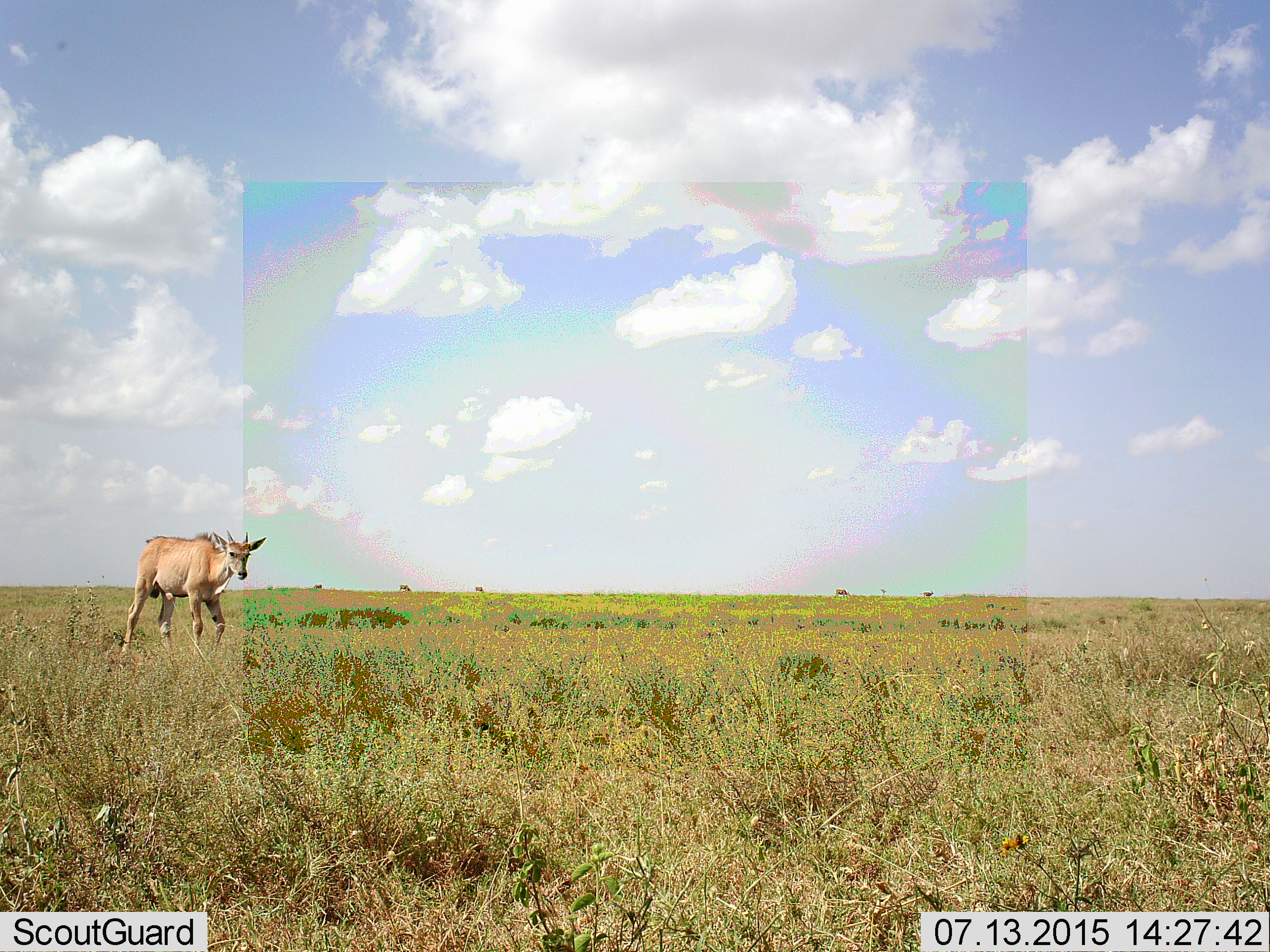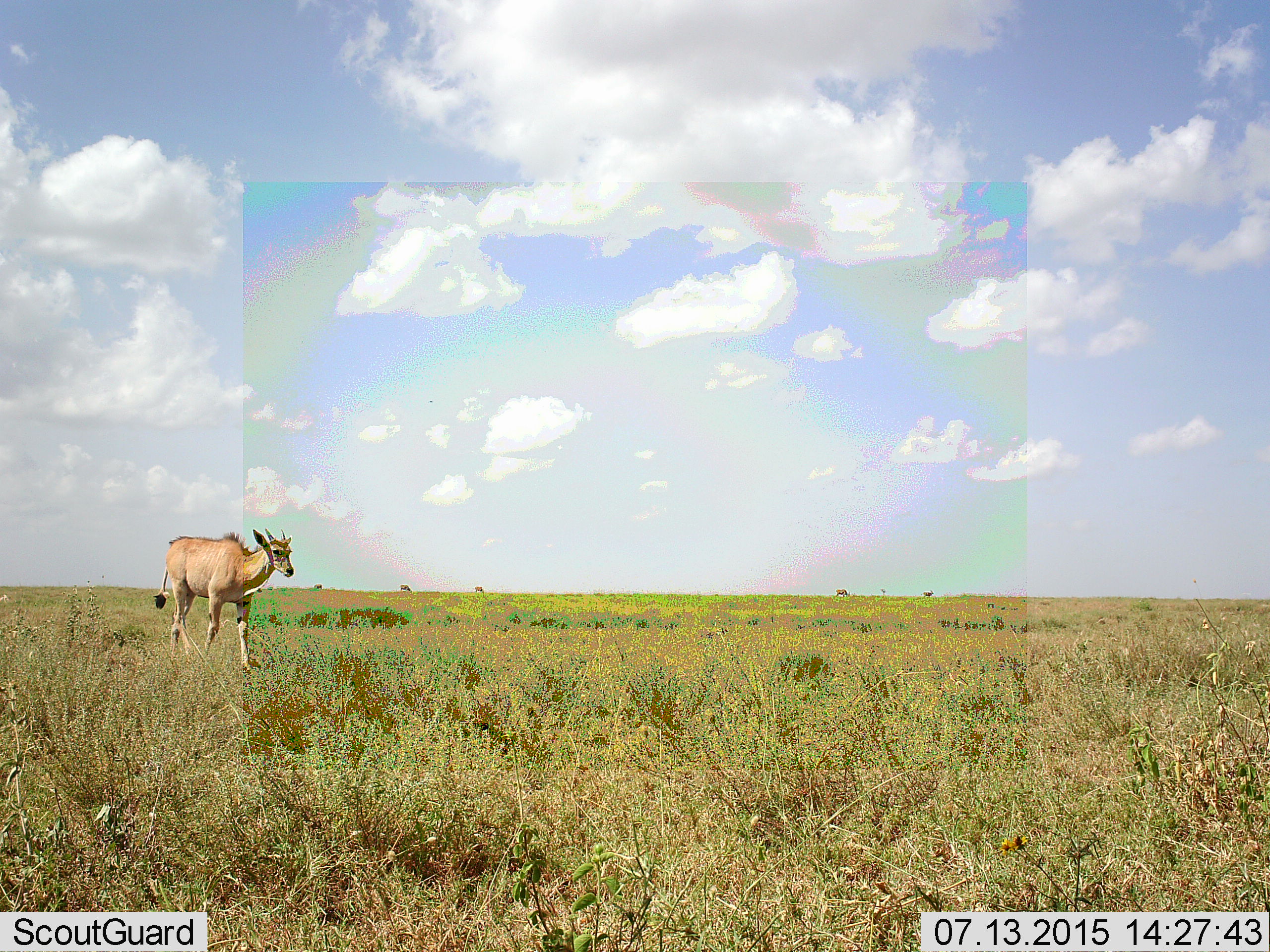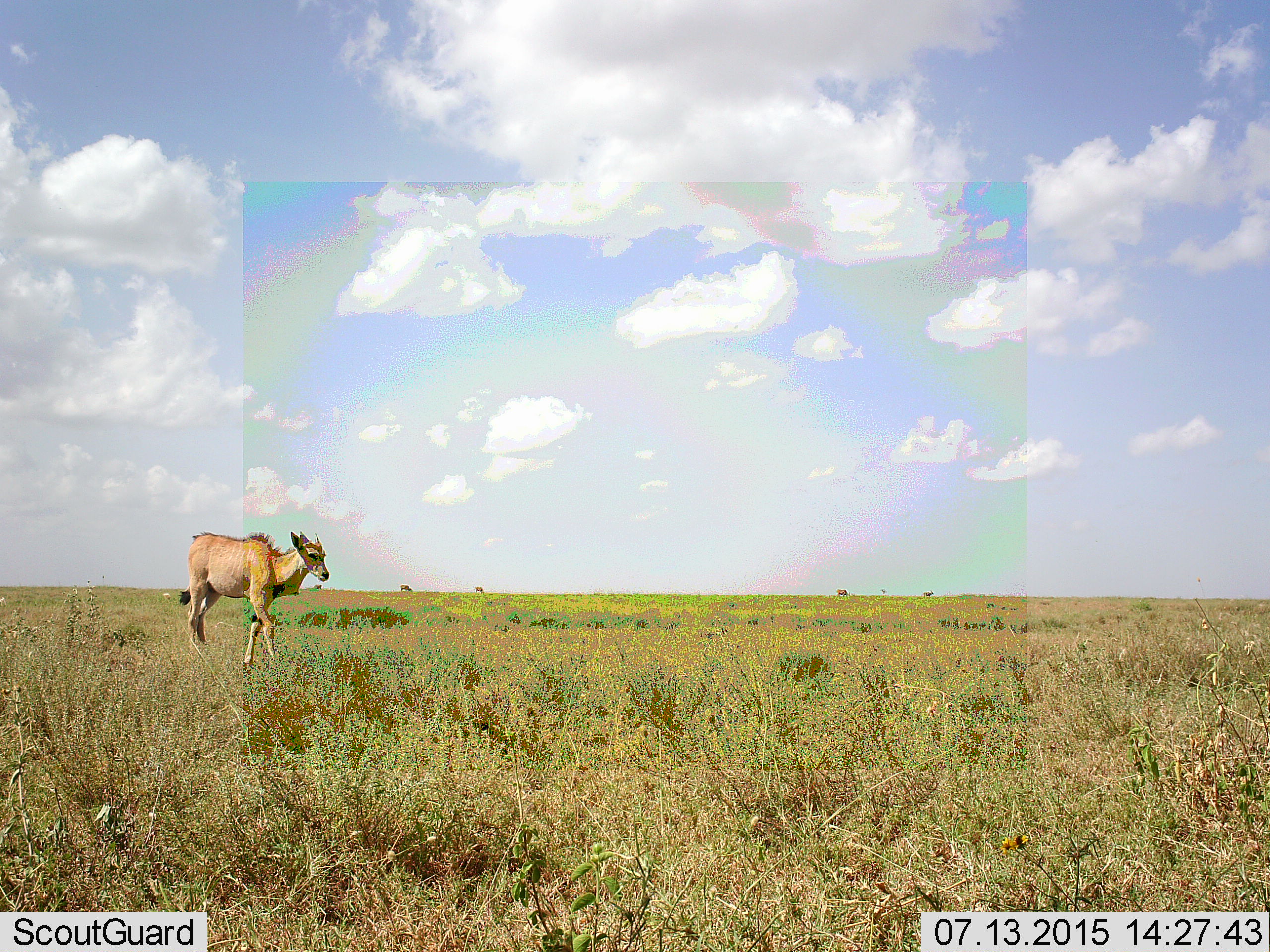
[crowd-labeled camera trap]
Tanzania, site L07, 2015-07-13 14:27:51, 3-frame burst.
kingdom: Animalia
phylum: Chordata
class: Mammalia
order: Artiodactyla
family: Bovidae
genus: Tragelaphus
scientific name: Tragelaphus oryx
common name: eland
Eland (Tragelaphus oryx), count 5. Behavior (volunteer vote fractions): standing 50%, resting 0%, moving 100%, interacting 0%. Young present (vote fraction): 25%. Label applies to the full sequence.